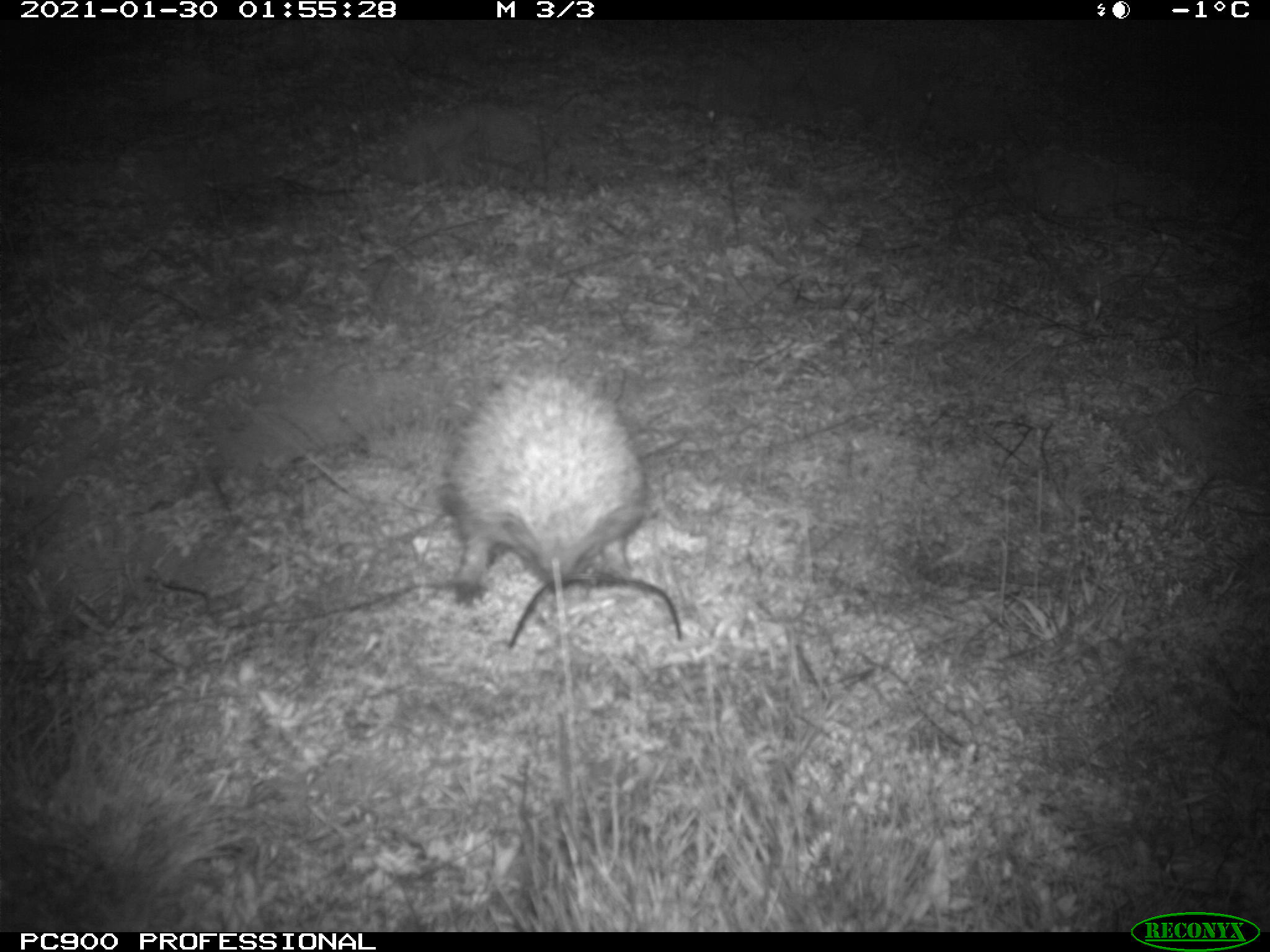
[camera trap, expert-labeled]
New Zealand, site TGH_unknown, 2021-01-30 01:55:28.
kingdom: Animalia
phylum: Chordata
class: Mammalia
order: Eulipotyphla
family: Erinaceidae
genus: Erinaceus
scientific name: Erinaceus europaeus europaeus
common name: european hedgehog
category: hedgehog